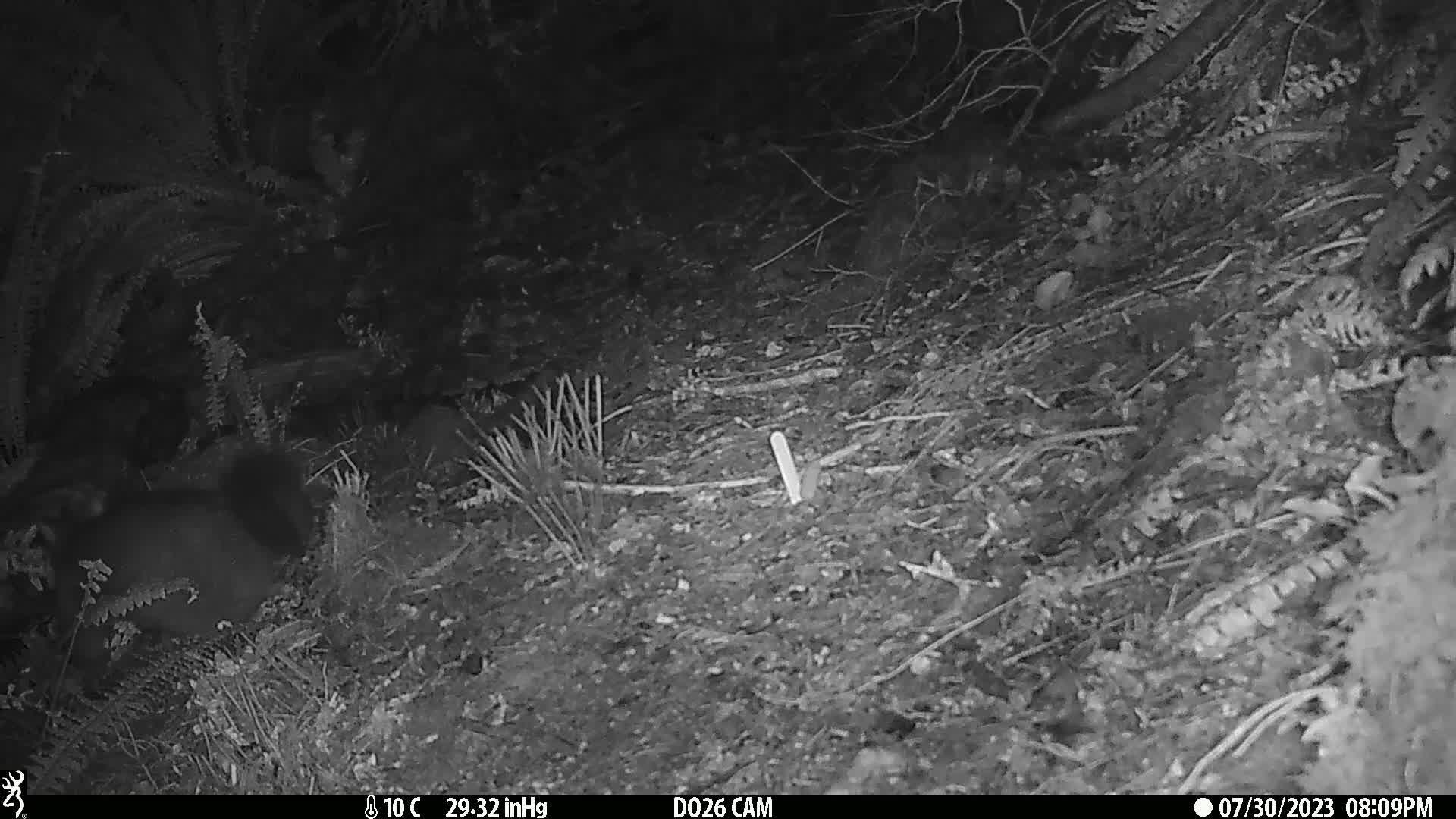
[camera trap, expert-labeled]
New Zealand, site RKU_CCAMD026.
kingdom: Animalia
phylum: Chordata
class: Mammalia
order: Diprotodontia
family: Phalangeridae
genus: Trichosurus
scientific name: Trichosurus vulpecula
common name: common brushtail possum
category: possum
Possum (common brushtail possum) (Trichosurus vulpecula).